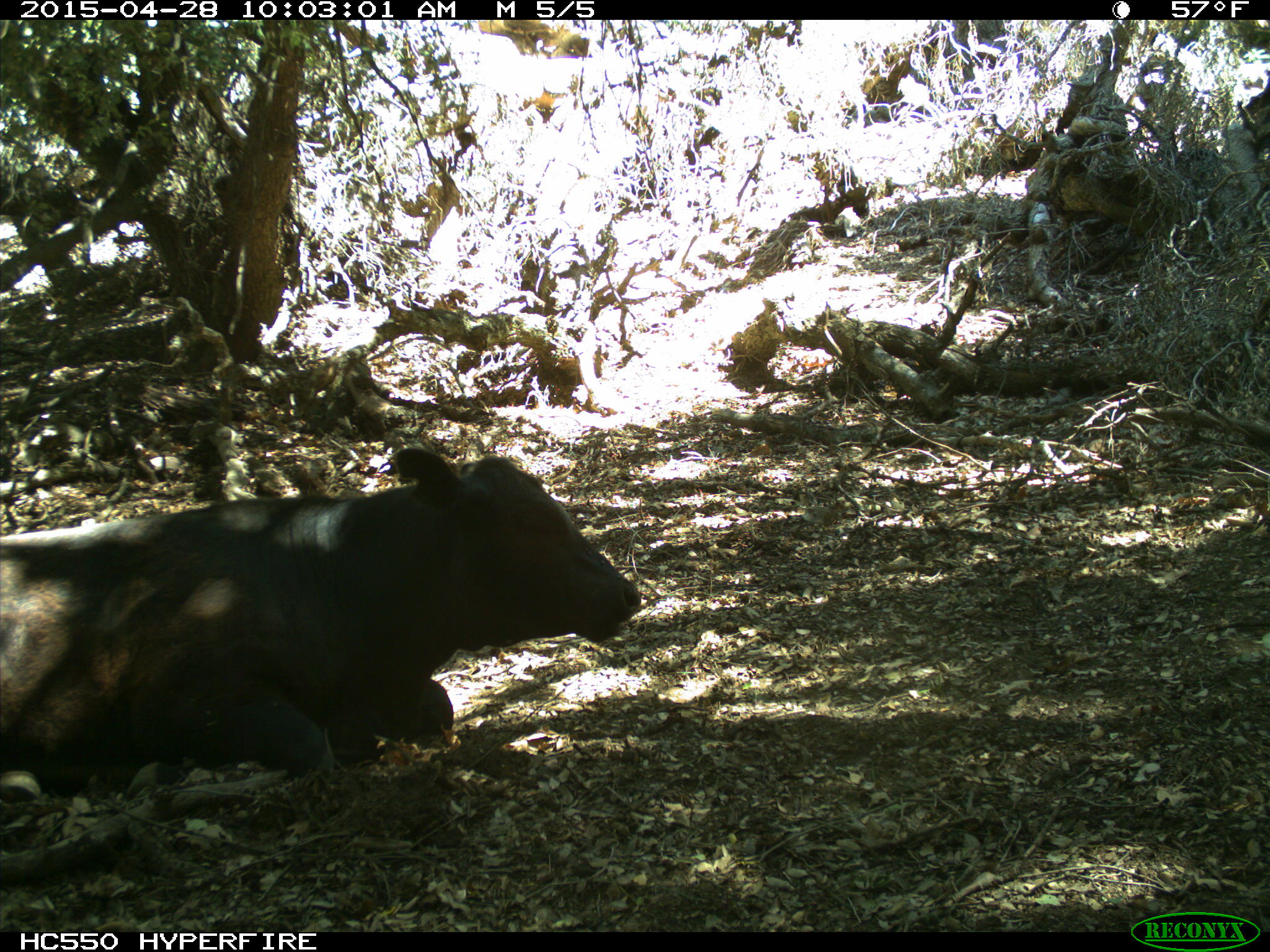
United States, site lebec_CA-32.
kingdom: Animalia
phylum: Chordata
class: Mammalia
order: Artiodactyla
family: Bovidae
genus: Bos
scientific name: Bos taurus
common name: domestic cow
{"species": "Bos taurus (domestic cow)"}